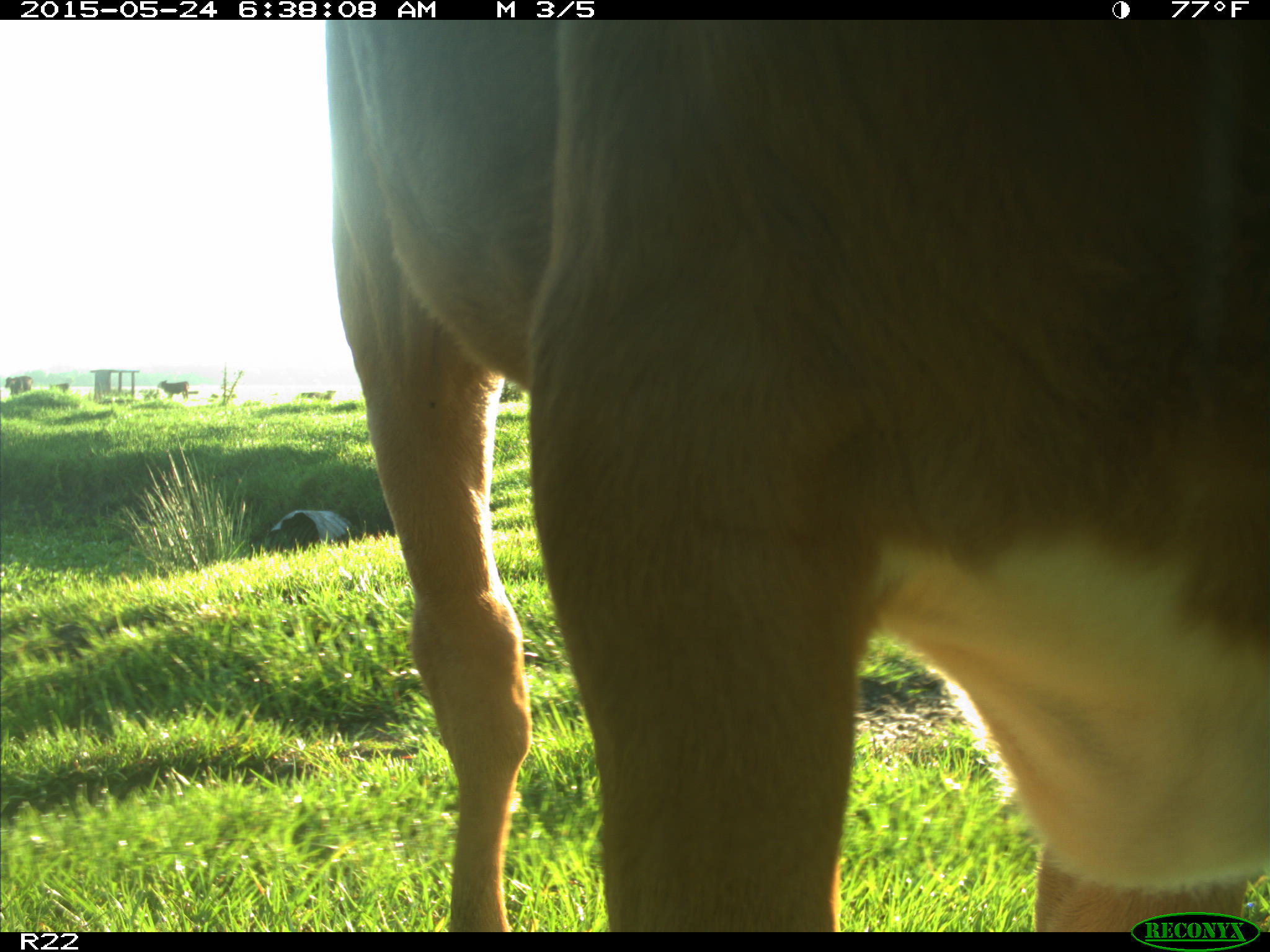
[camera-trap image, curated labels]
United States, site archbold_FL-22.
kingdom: Animalia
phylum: Chordata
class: Mammalia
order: Artiodactyla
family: Bovidae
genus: Bos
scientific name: Bos taurus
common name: domestic cow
Bos taurus (domestic cow).